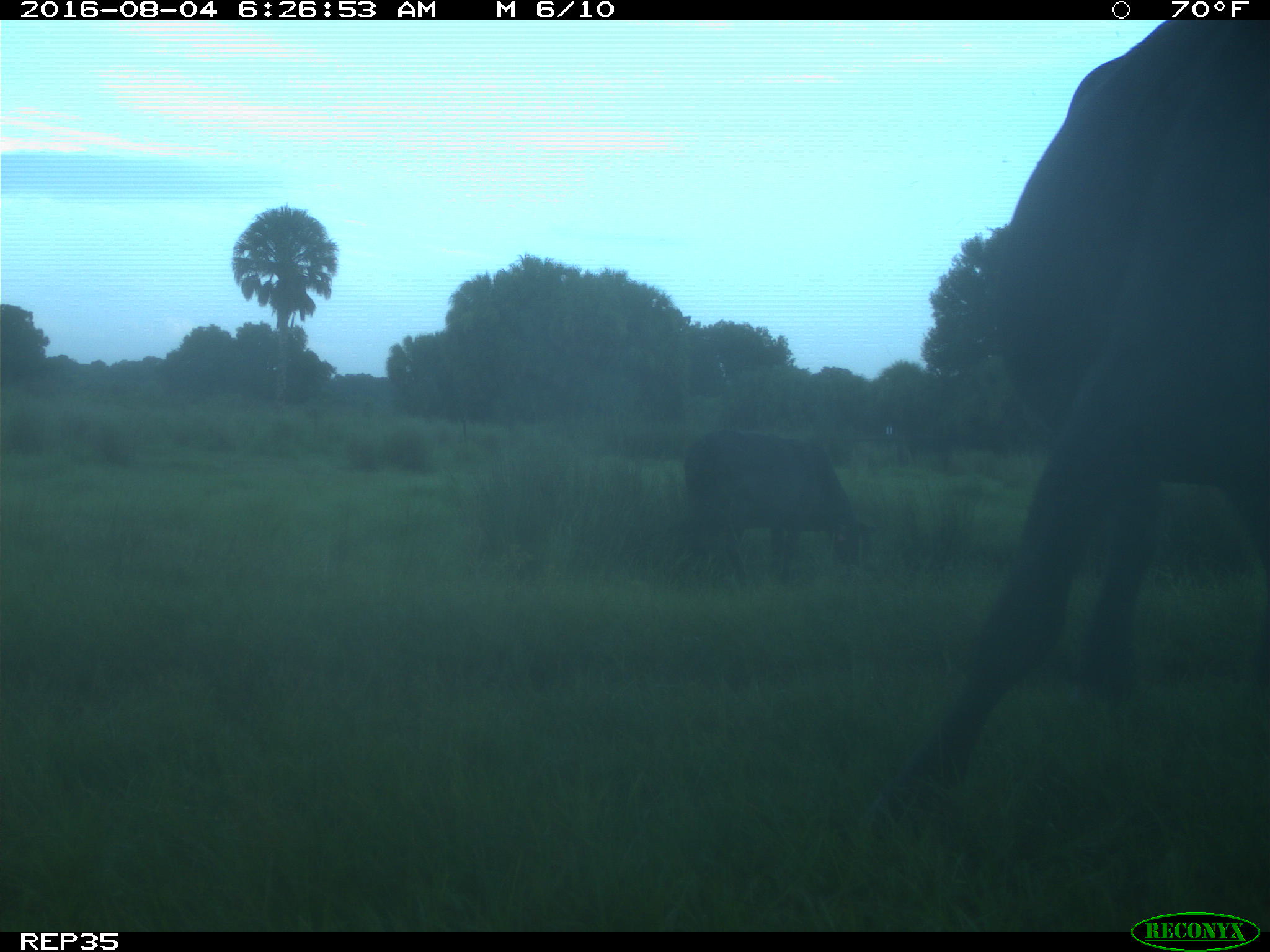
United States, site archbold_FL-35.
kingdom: Animalia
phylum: Chordata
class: Mammalia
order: Artiodactyla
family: Bovidae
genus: Bos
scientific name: Bos taurus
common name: domestic cow